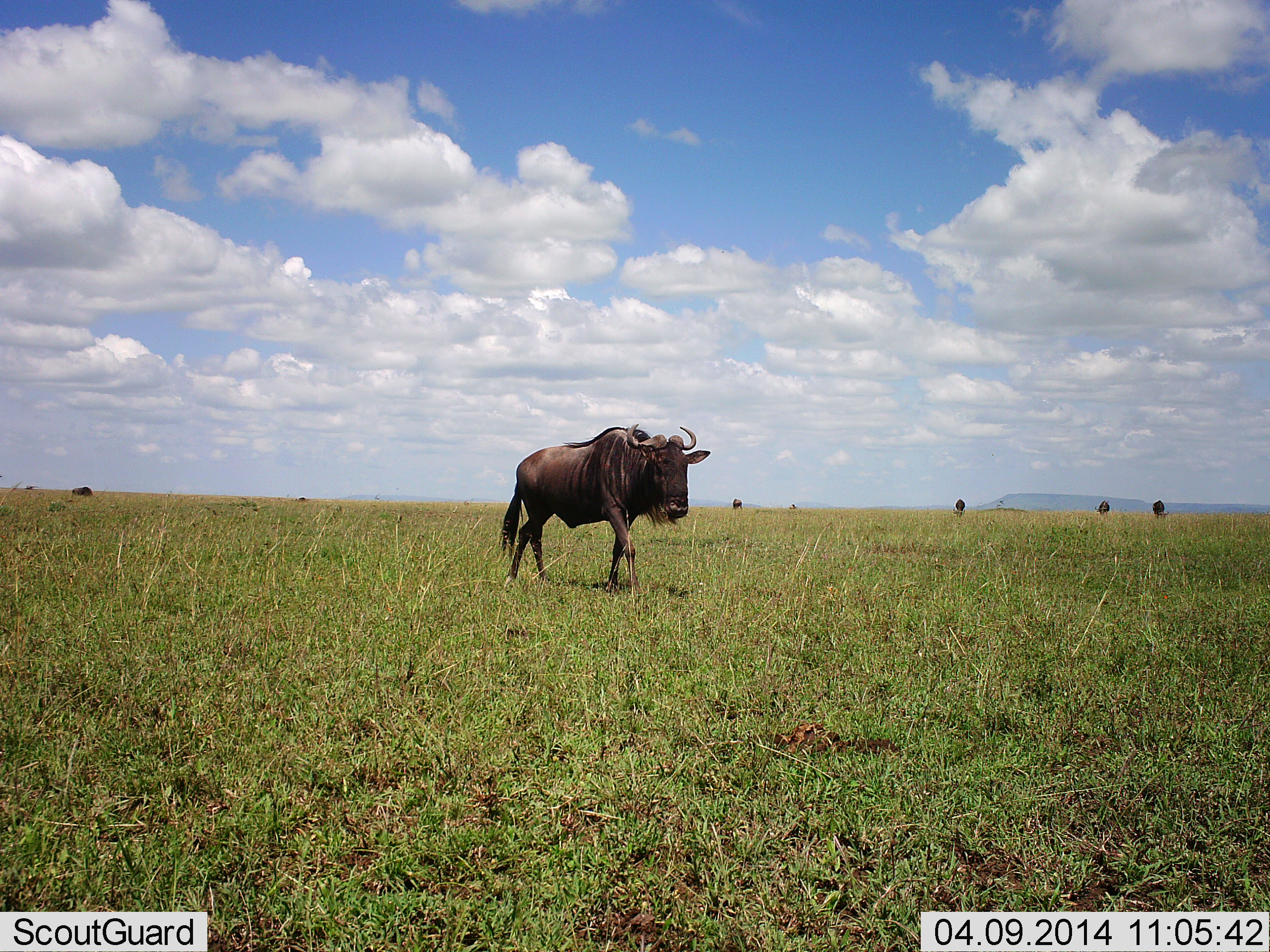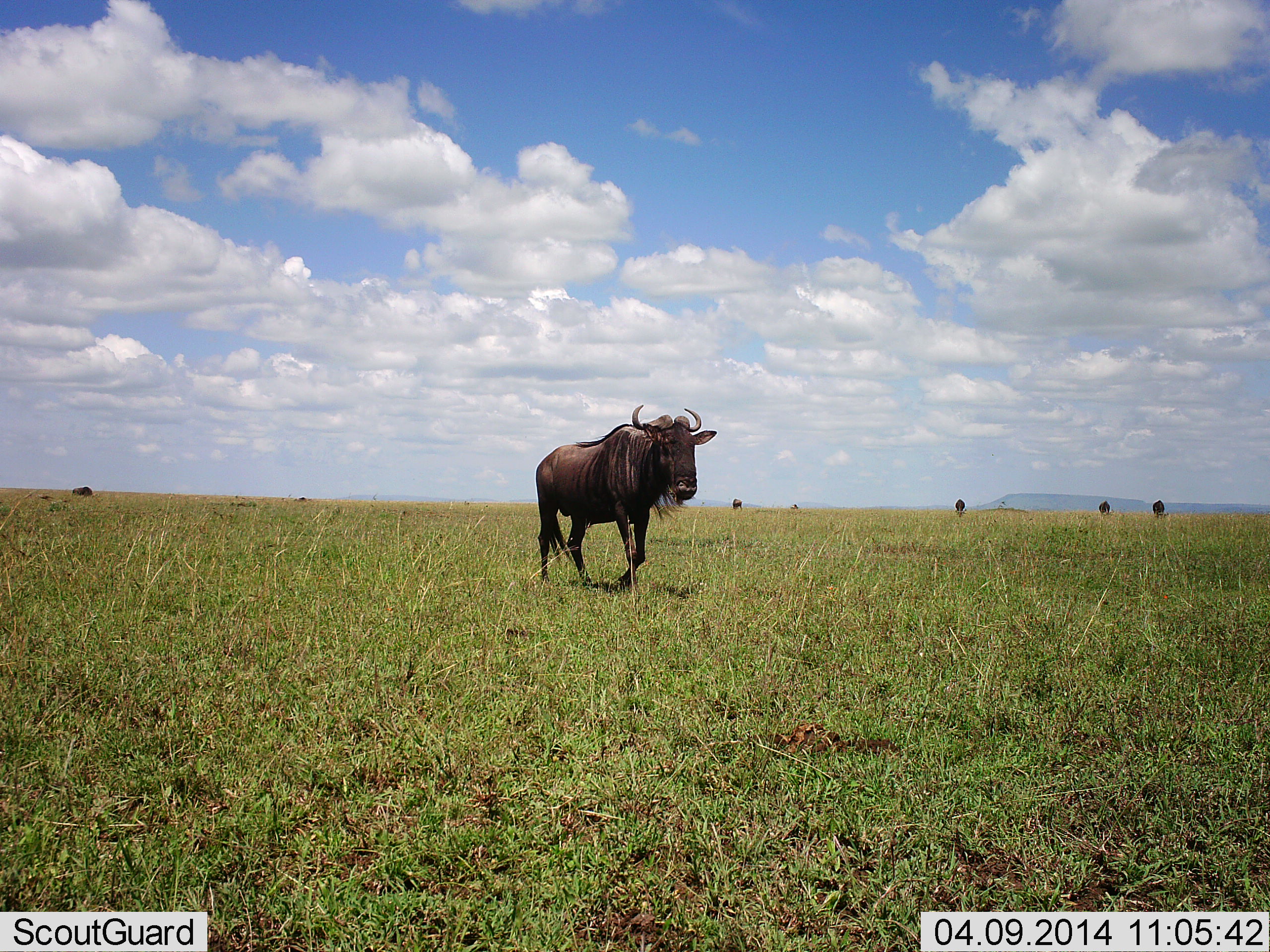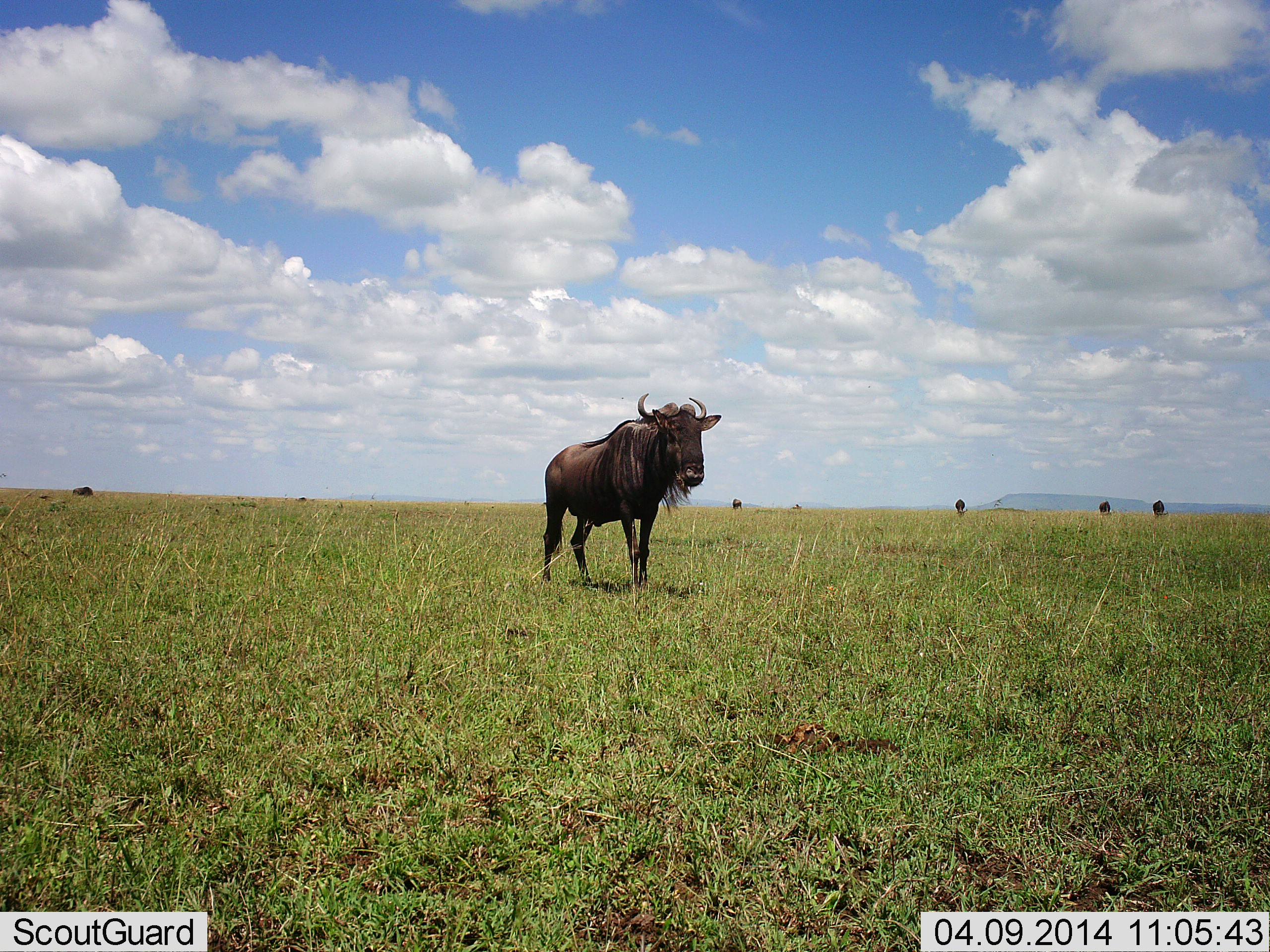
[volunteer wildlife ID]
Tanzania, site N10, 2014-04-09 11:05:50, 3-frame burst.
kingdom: Animalia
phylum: Chordata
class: Mammalia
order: Artiodactyla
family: Bovidae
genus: Connochaetes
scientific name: Connochaetes taurinus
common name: blue wildebeest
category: wildebeest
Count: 4.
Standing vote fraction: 30%.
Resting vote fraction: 8%.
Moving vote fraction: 87%.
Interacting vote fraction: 0%.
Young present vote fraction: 0%.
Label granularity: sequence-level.